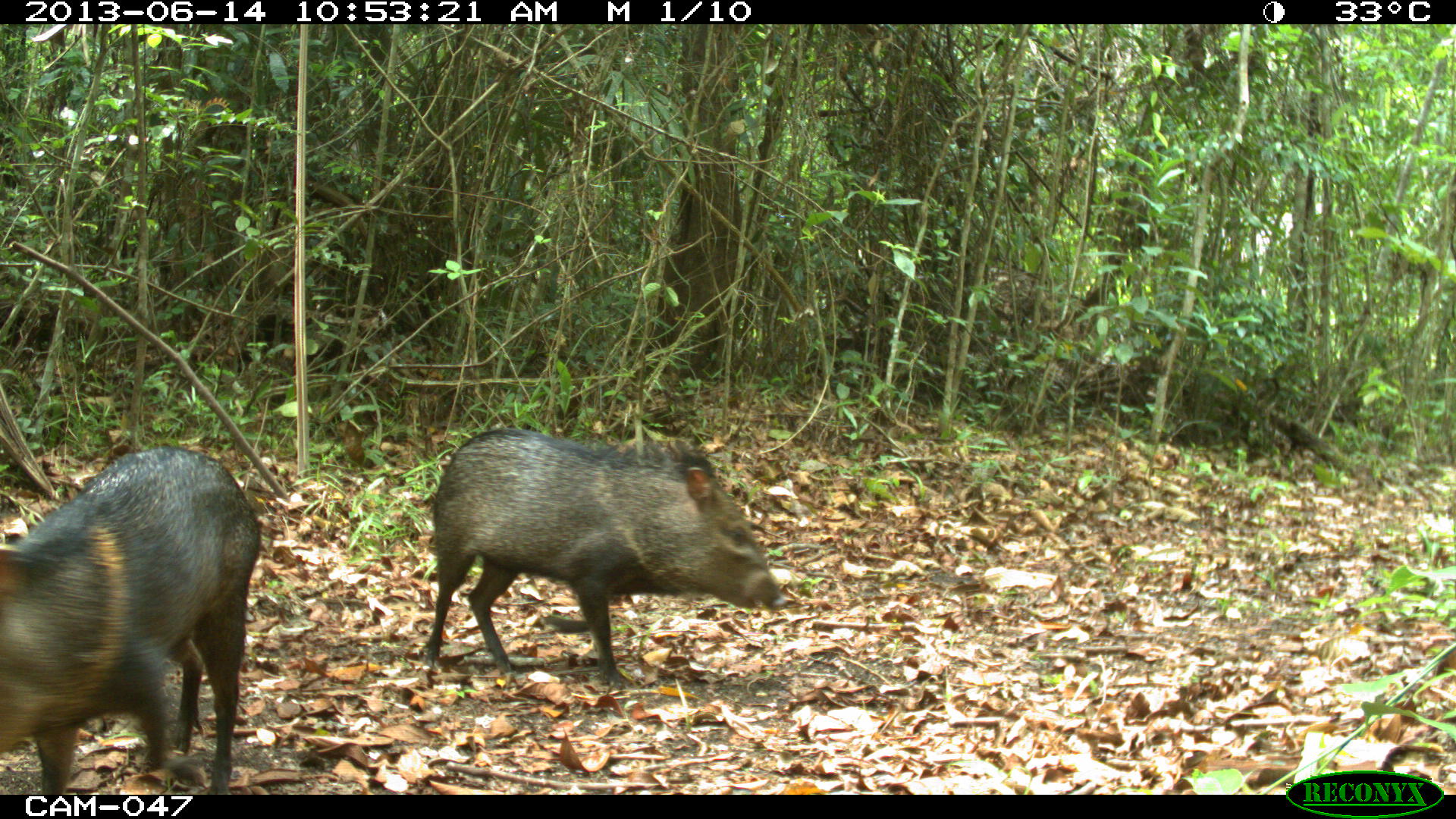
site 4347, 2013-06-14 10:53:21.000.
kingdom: Animalia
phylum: Chordata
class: Mammalia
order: Artiodactyla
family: Tayassuidae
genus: Pecari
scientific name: Pecari tajacu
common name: collared peccary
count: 2